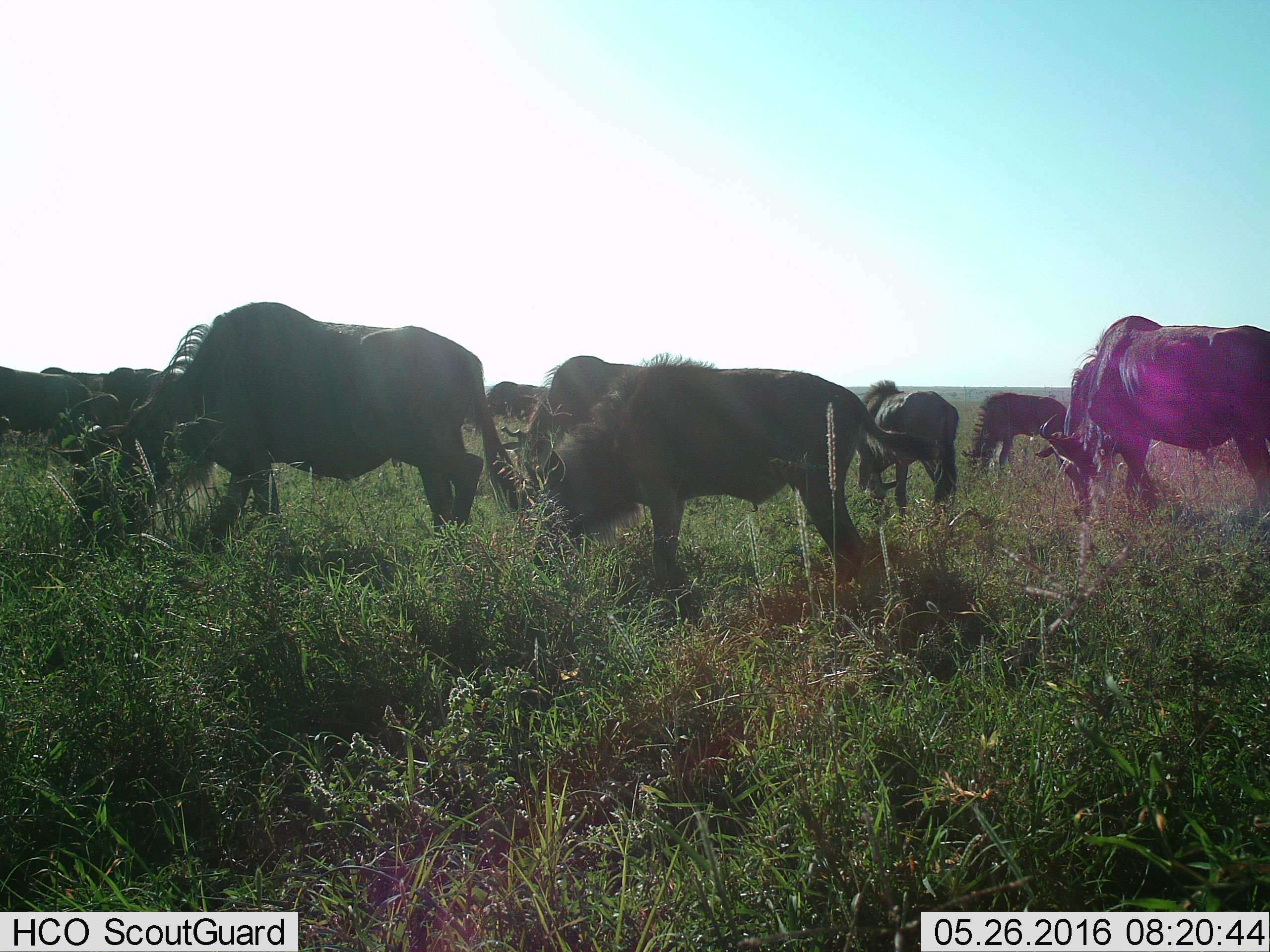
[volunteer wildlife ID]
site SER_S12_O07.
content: unidentified animal